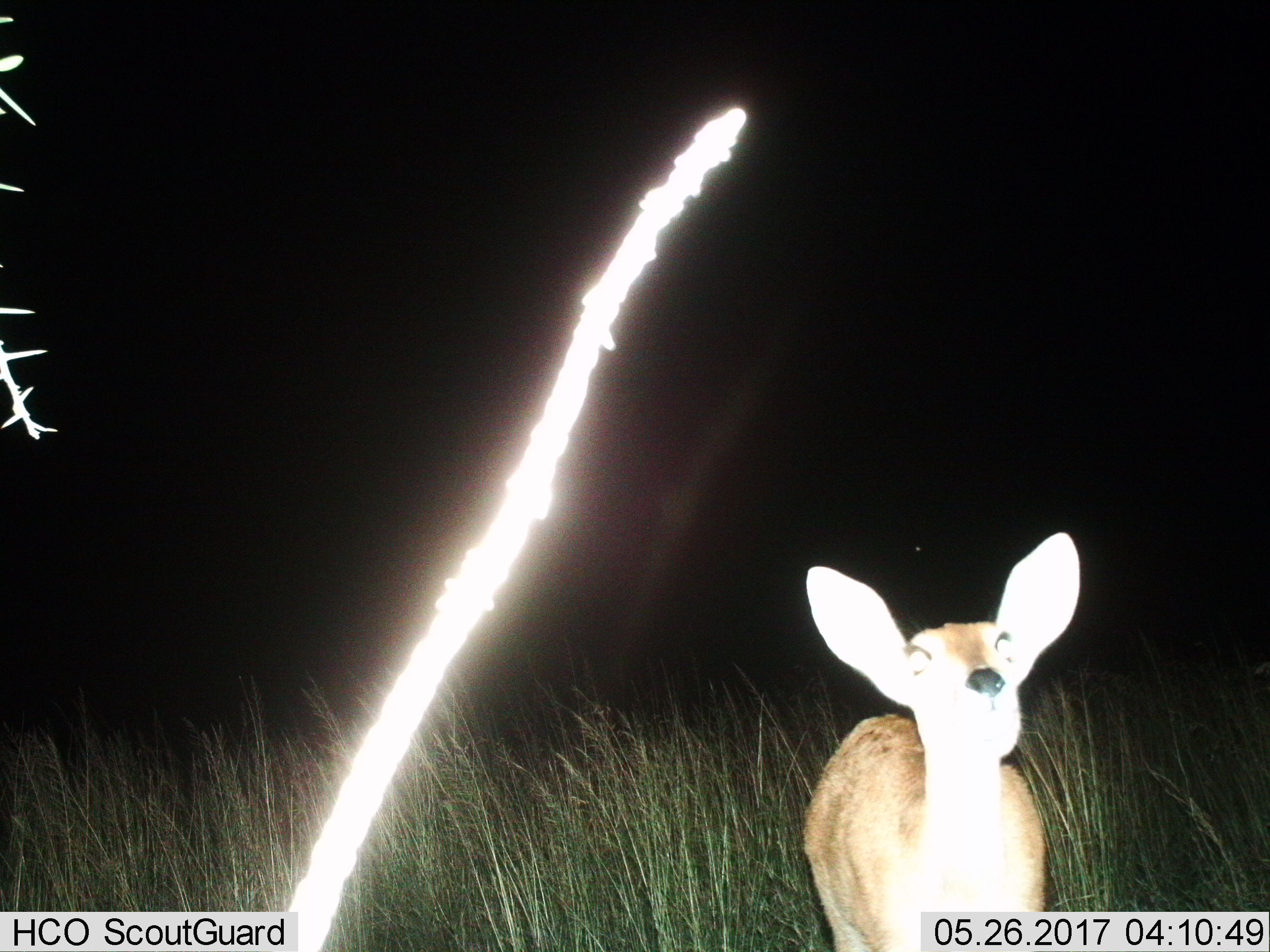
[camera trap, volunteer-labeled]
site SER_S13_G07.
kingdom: Animalia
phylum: Chordata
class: Mammalia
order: Artiodactyla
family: Bovidae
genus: Madoqua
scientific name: Madoqua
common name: dik-dik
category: dikdik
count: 1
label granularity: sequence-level